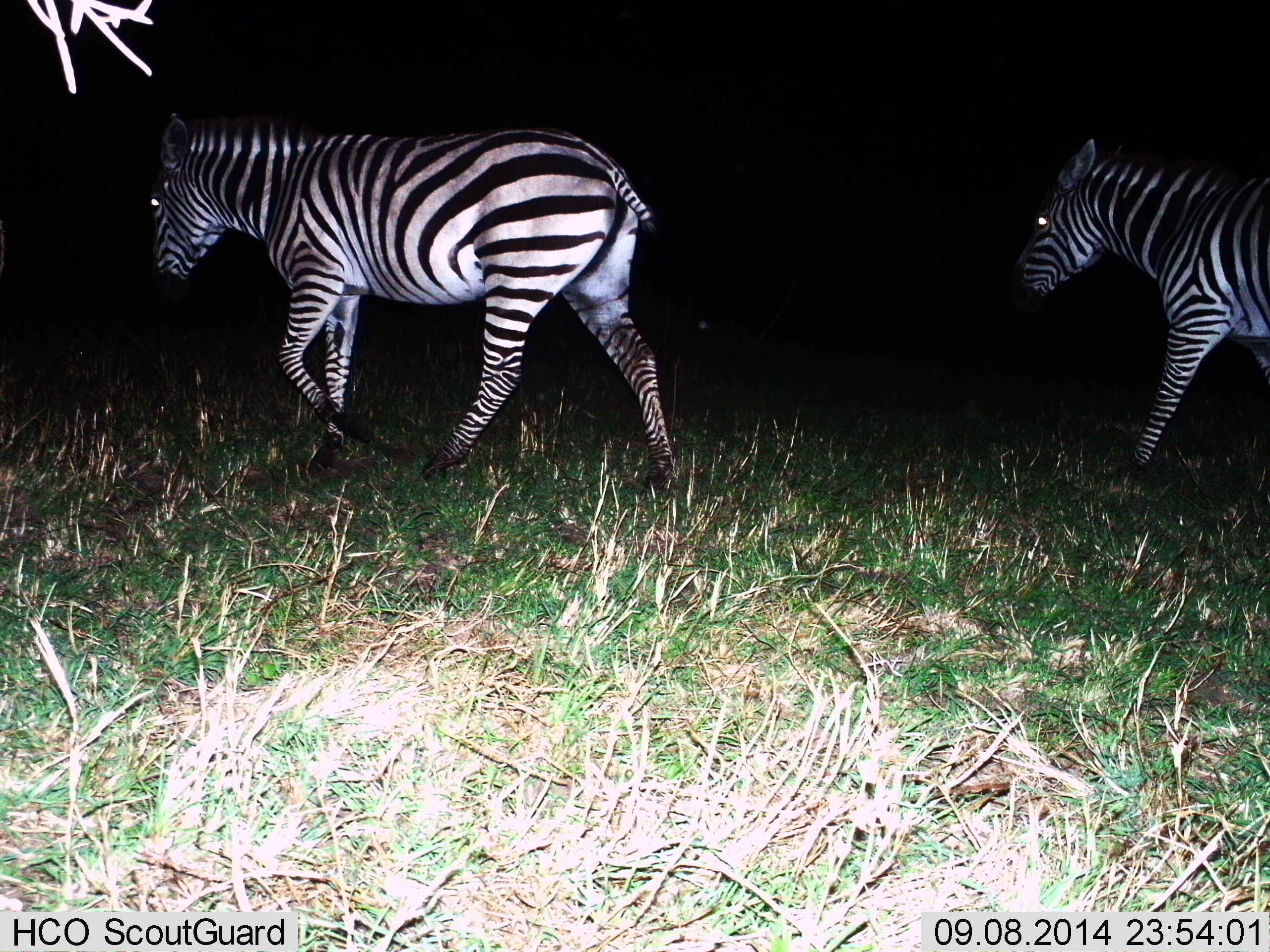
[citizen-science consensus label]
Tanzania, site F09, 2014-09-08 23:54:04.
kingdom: Animalia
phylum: Chordata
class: Mammalia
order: Perissodactyla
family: Equidae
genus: Equus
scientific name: Equus quagga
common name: plains zebra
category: zebra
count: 2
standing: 10%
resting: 0%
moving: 100%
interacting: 0%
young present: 0%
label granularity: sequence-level